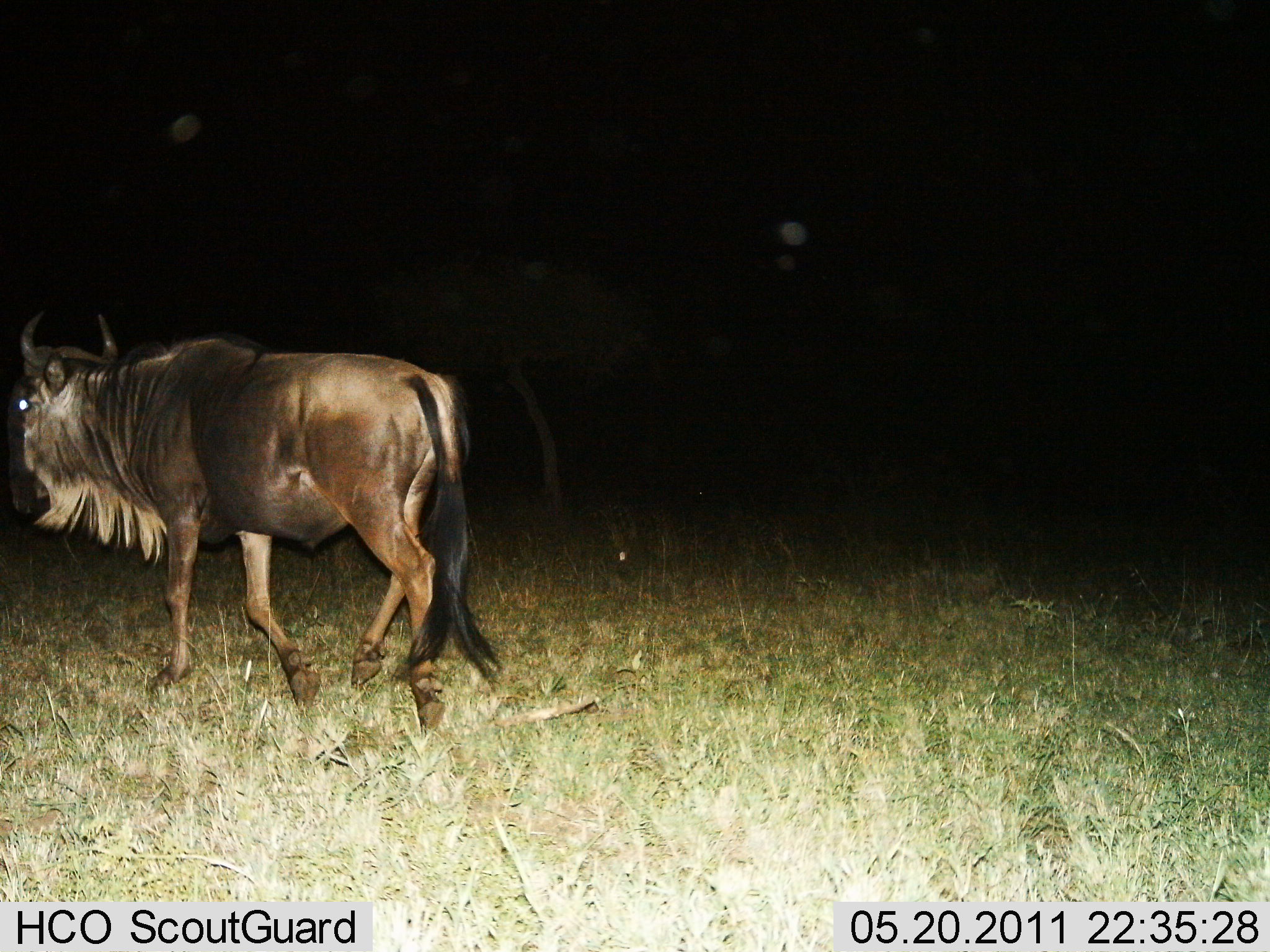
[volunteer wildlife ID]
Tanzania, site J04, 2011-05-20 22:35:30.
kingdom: Animalia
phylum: Chordata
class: Mammalia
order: Artiodactyla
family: Bovidae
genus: Connochaetes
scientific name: Connochaetes taurinus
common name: blue wildebeest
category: wildebeest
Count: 1.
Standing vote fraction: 9%.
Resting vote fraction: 0%.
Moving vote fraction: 91%.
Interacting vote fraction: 0%.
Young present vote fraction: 0%.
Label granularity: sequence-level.